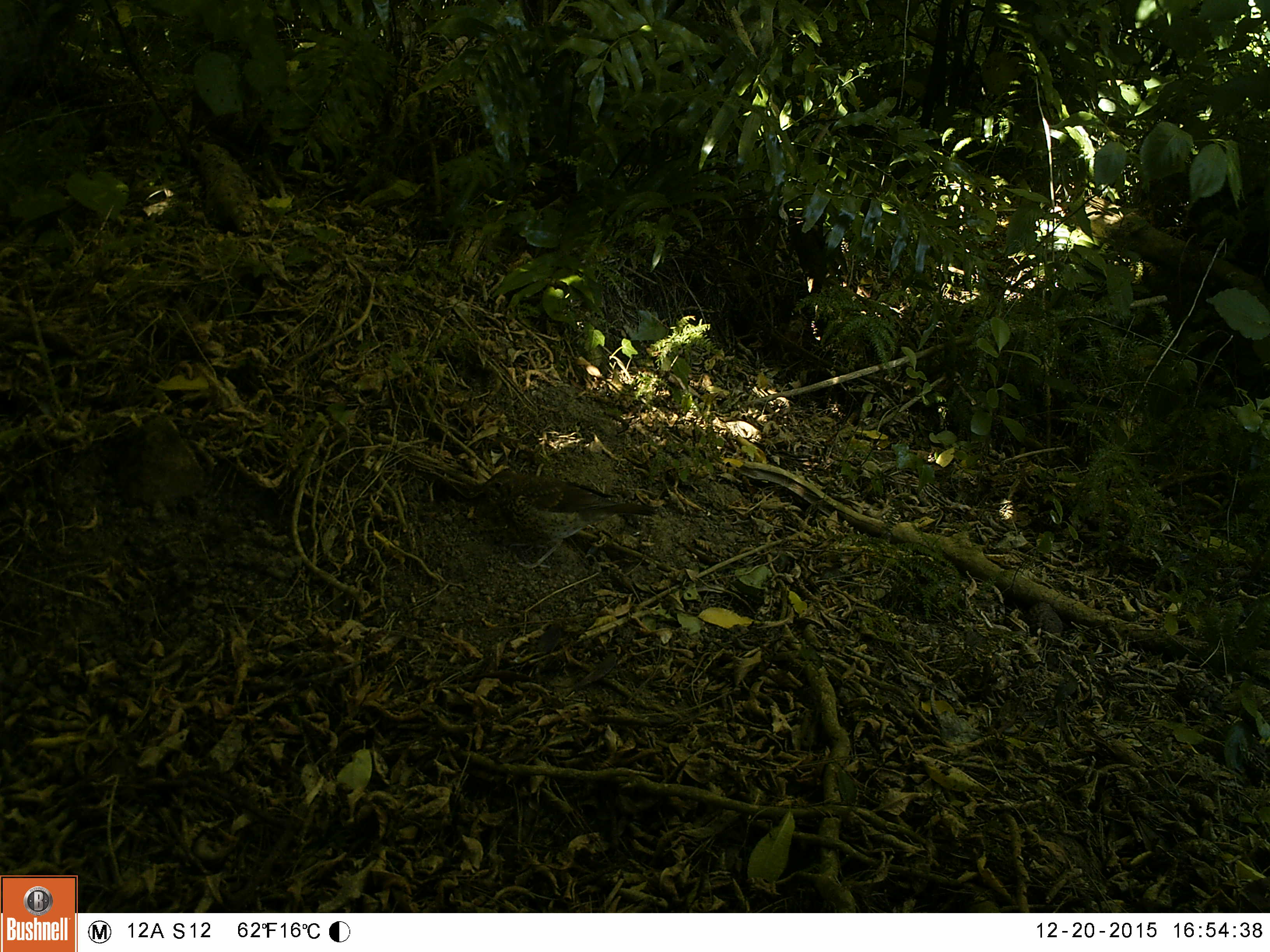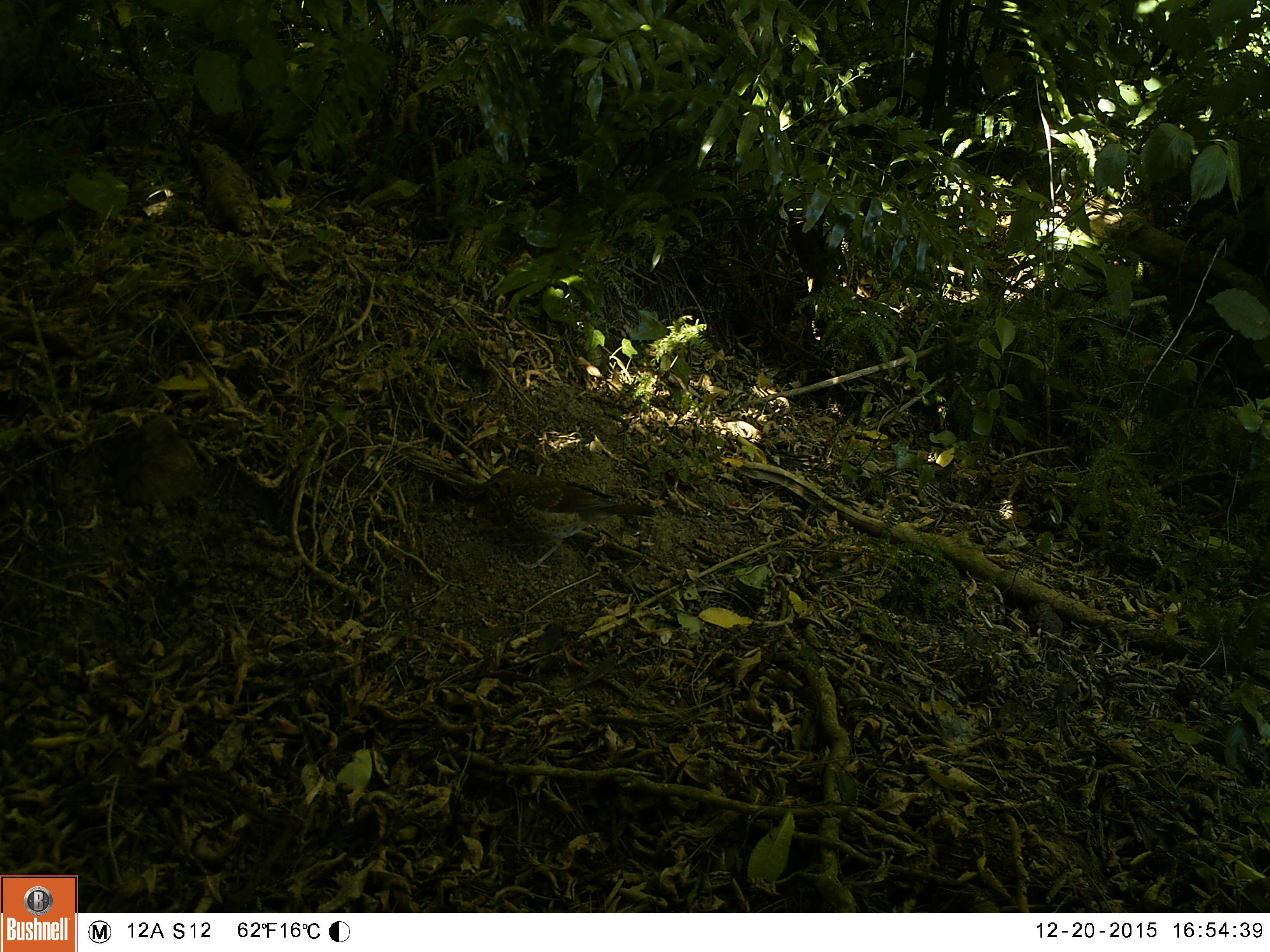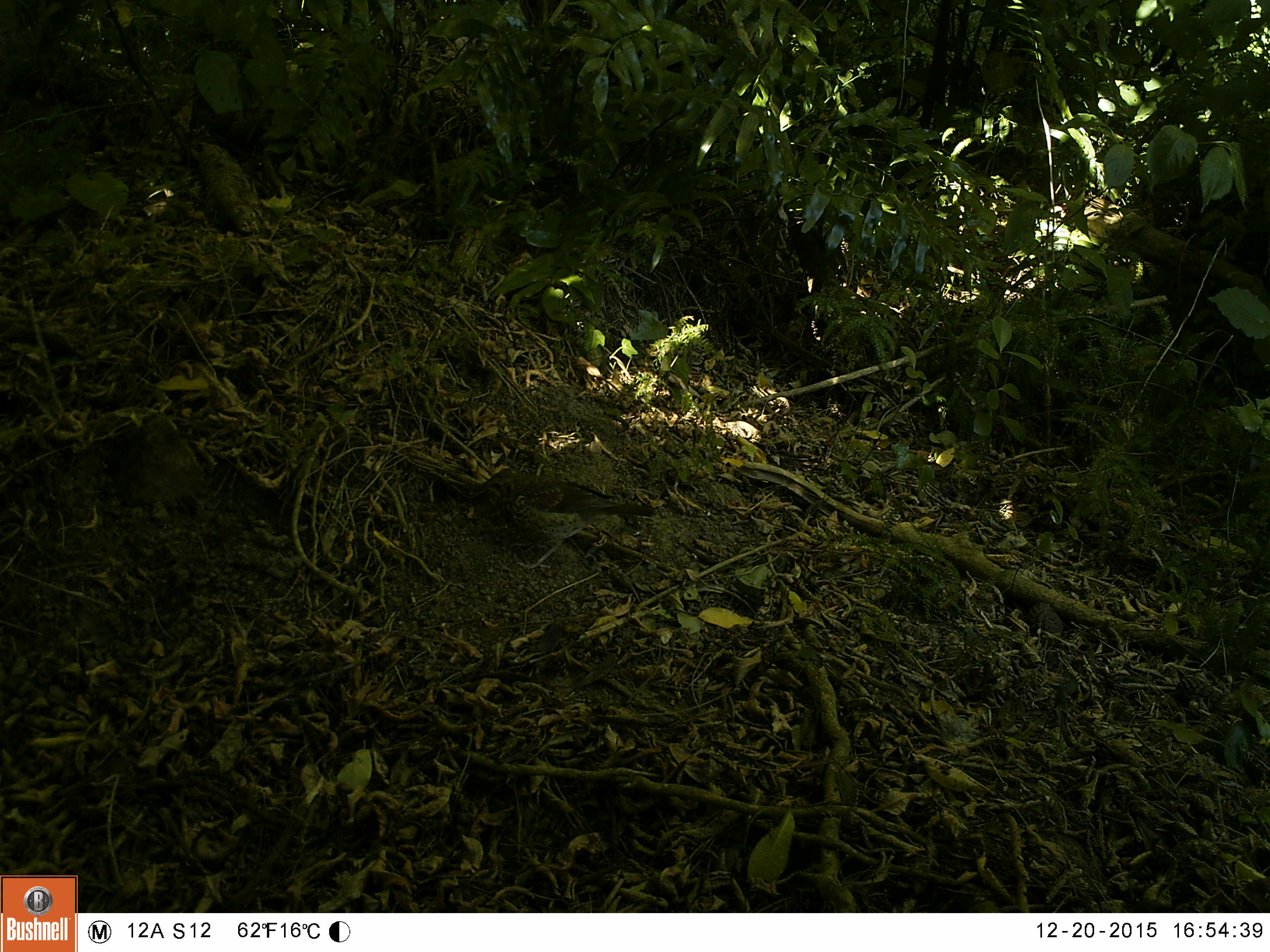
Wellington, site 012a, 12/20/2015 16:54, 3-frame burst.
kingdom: Animalia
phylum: Chordata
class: Aves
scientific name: Aves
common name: bird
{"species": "bird (Aves)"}